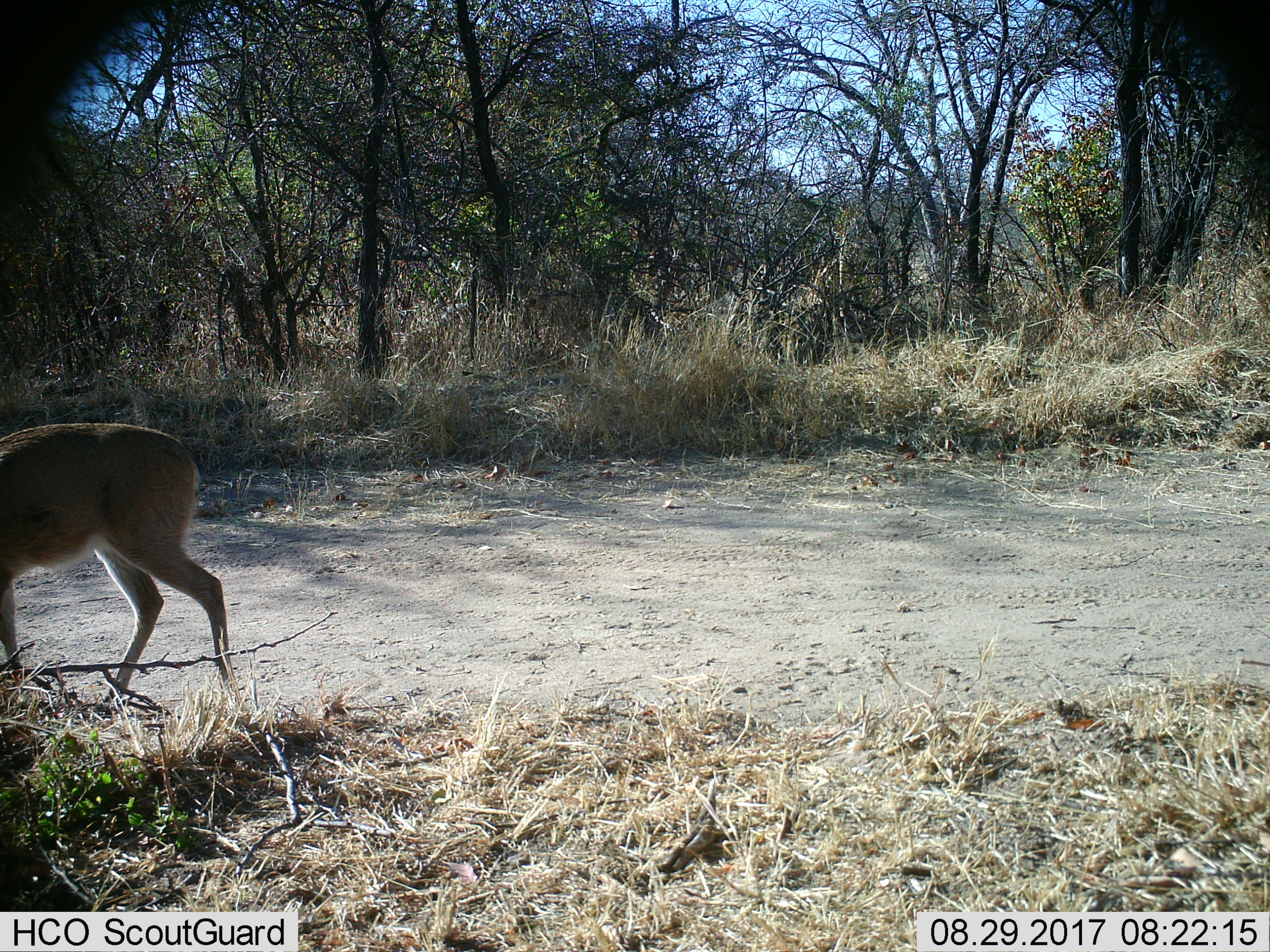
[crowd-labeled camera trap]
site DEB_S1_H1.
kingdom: Animalia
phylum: Chordata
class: Mammalia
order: Artiodactyla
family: Bovidae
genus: Sylvicapra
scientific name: Sylvicapra grimmia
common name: common duiker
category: duikercommongrey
Duikercommongrey (common duiker) (Sylvicapra grimmia), count 1. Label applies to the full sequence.